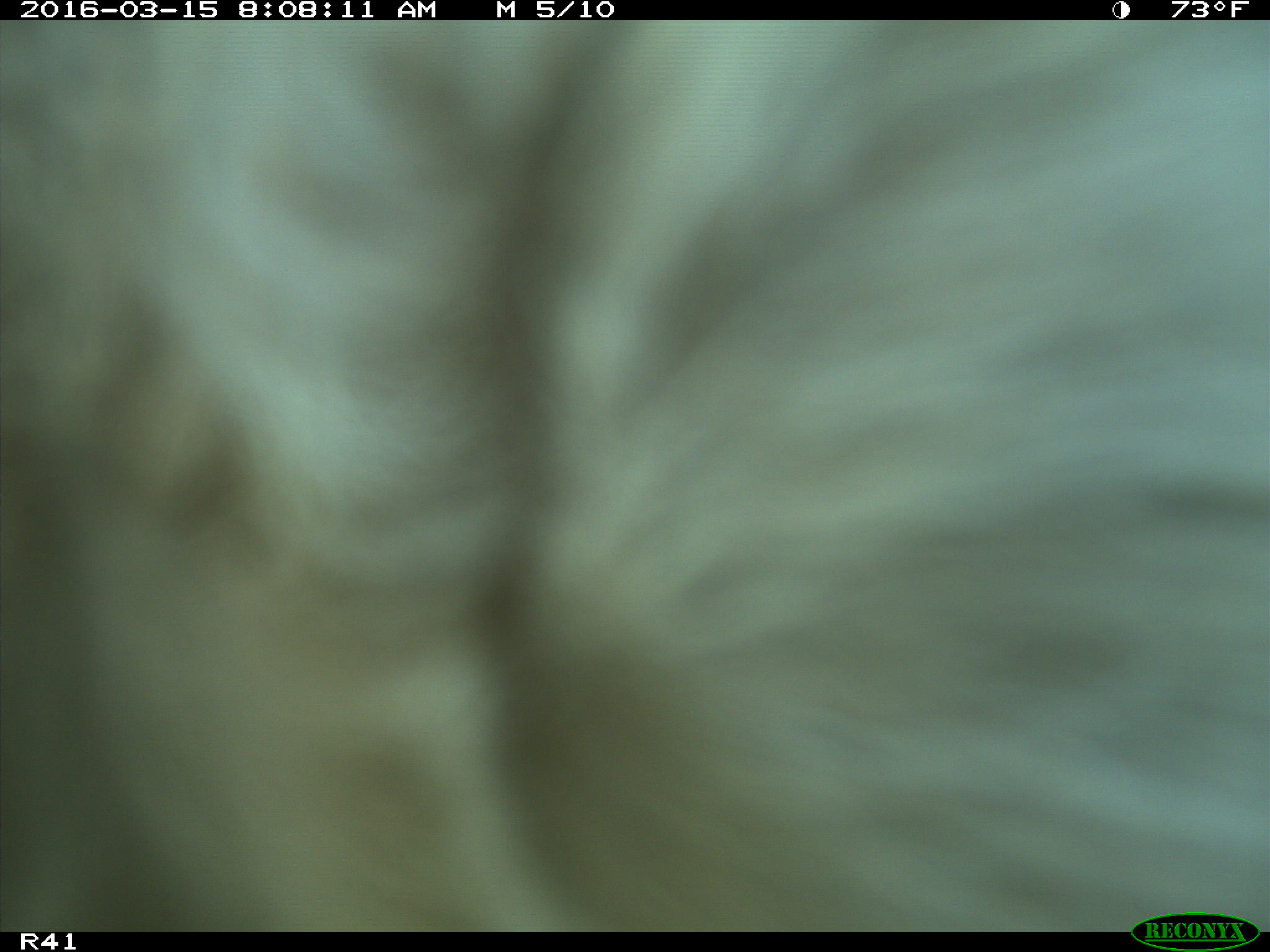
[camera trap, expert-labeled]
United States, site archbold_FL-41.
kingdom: Animalia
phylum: Chordata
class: Mammalia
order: Artiodactyla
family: Bovidae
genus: Bos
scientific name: Bos taurus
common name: domestic cow